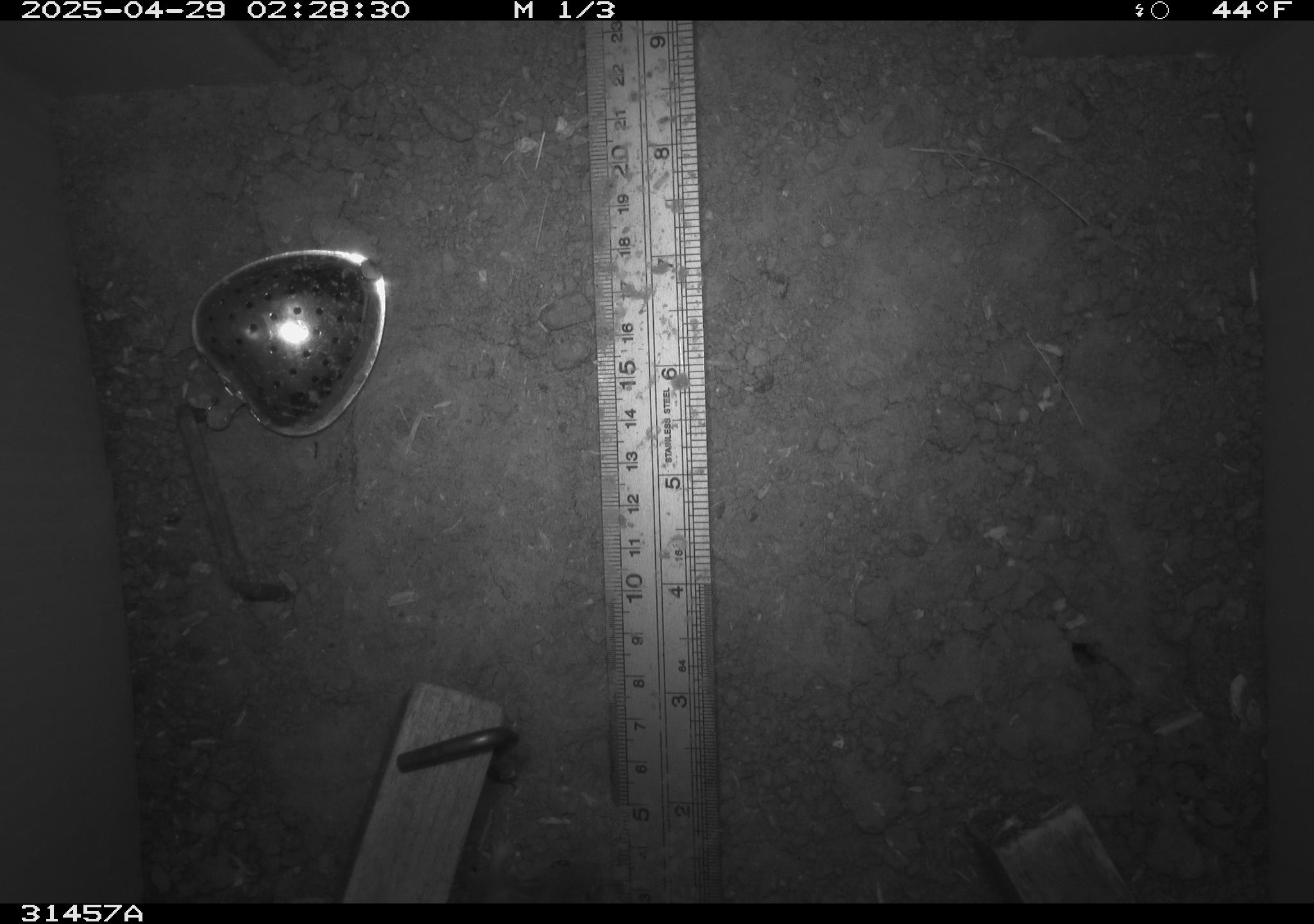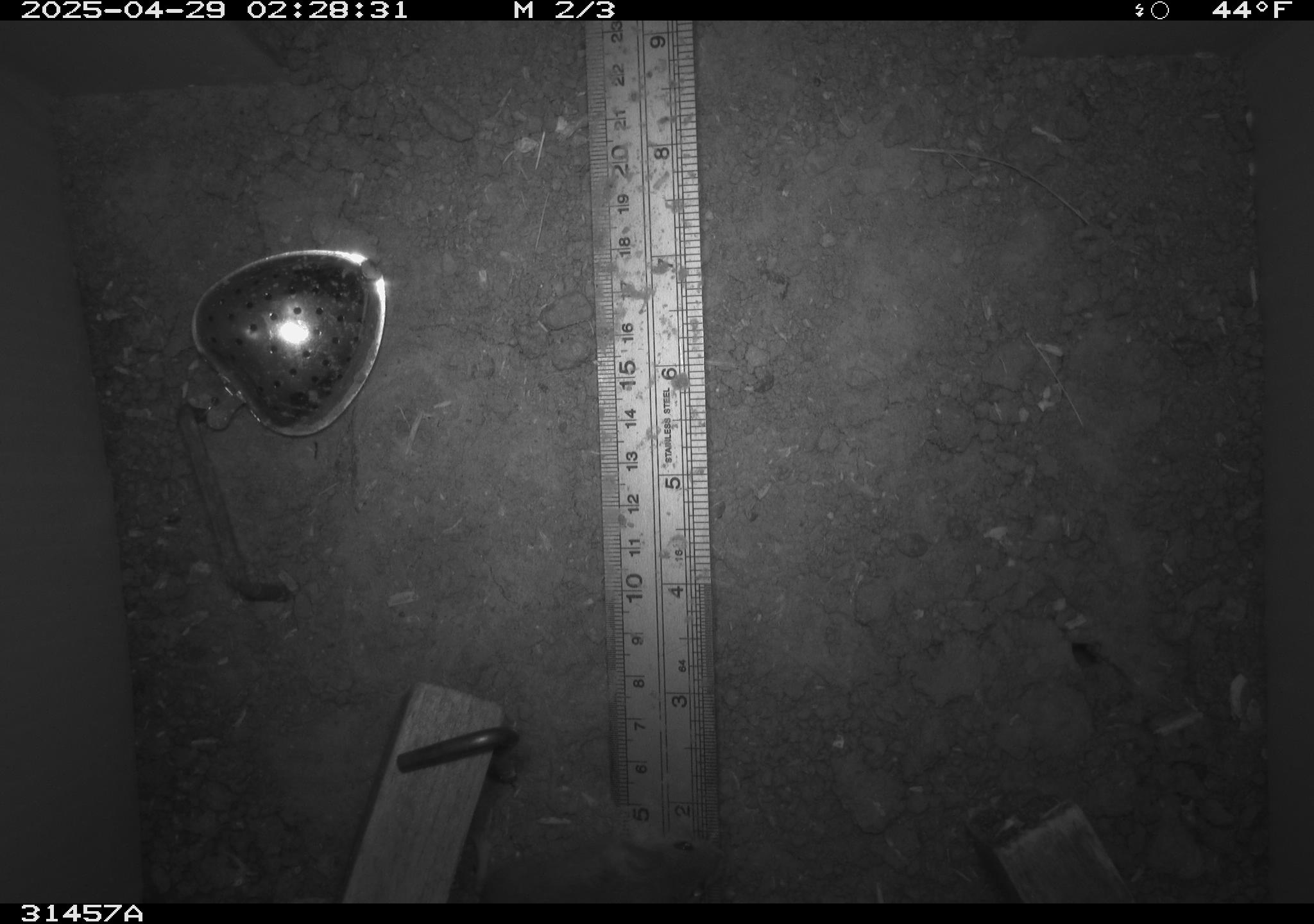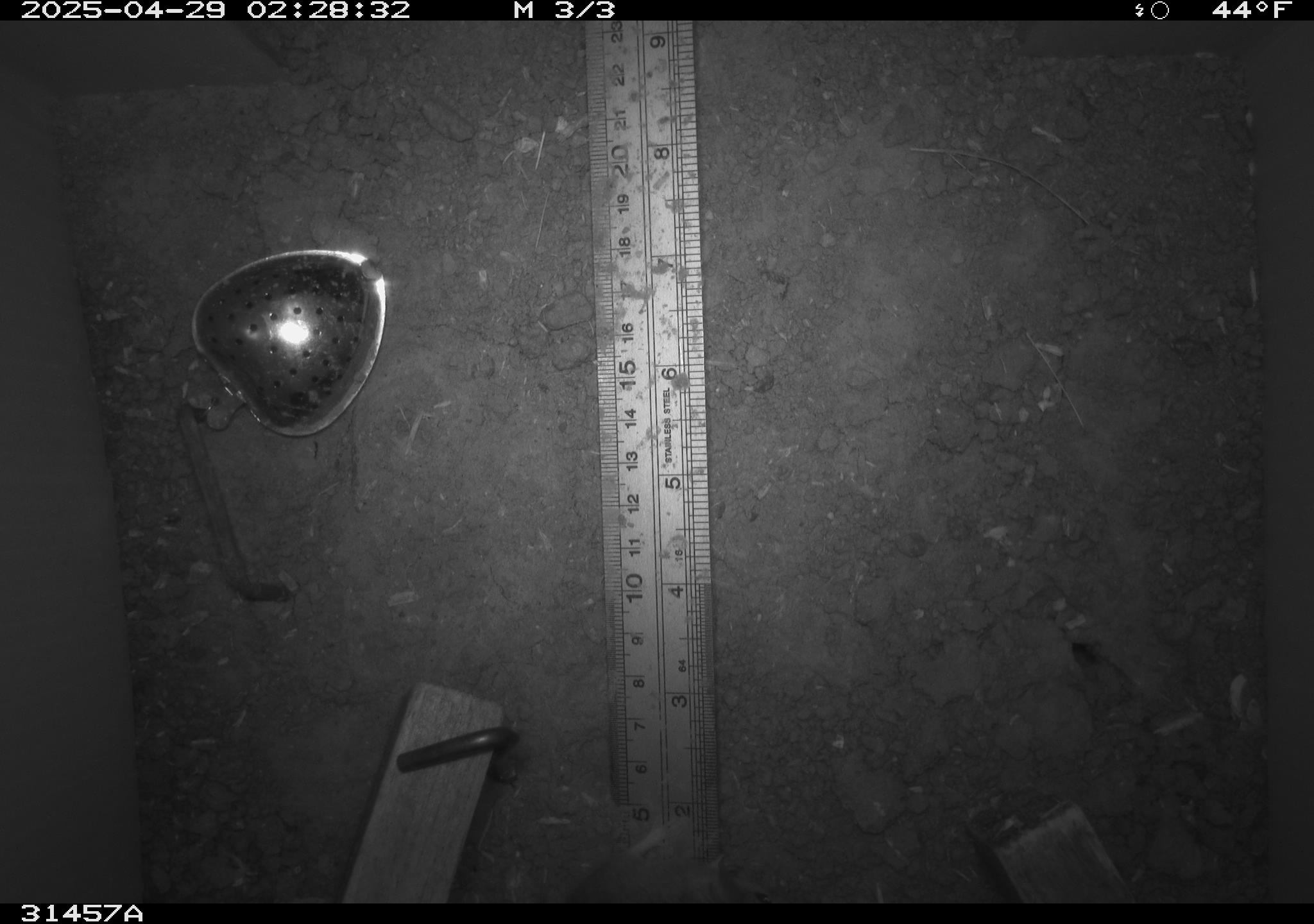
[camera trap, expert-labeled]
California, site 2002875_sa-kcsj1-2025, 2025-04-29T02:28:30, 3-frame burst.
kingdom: Animalia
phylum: Chordata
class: Mammalia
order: Rodentia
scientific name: Rodentia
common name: rodent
Rodent (Rodentia).